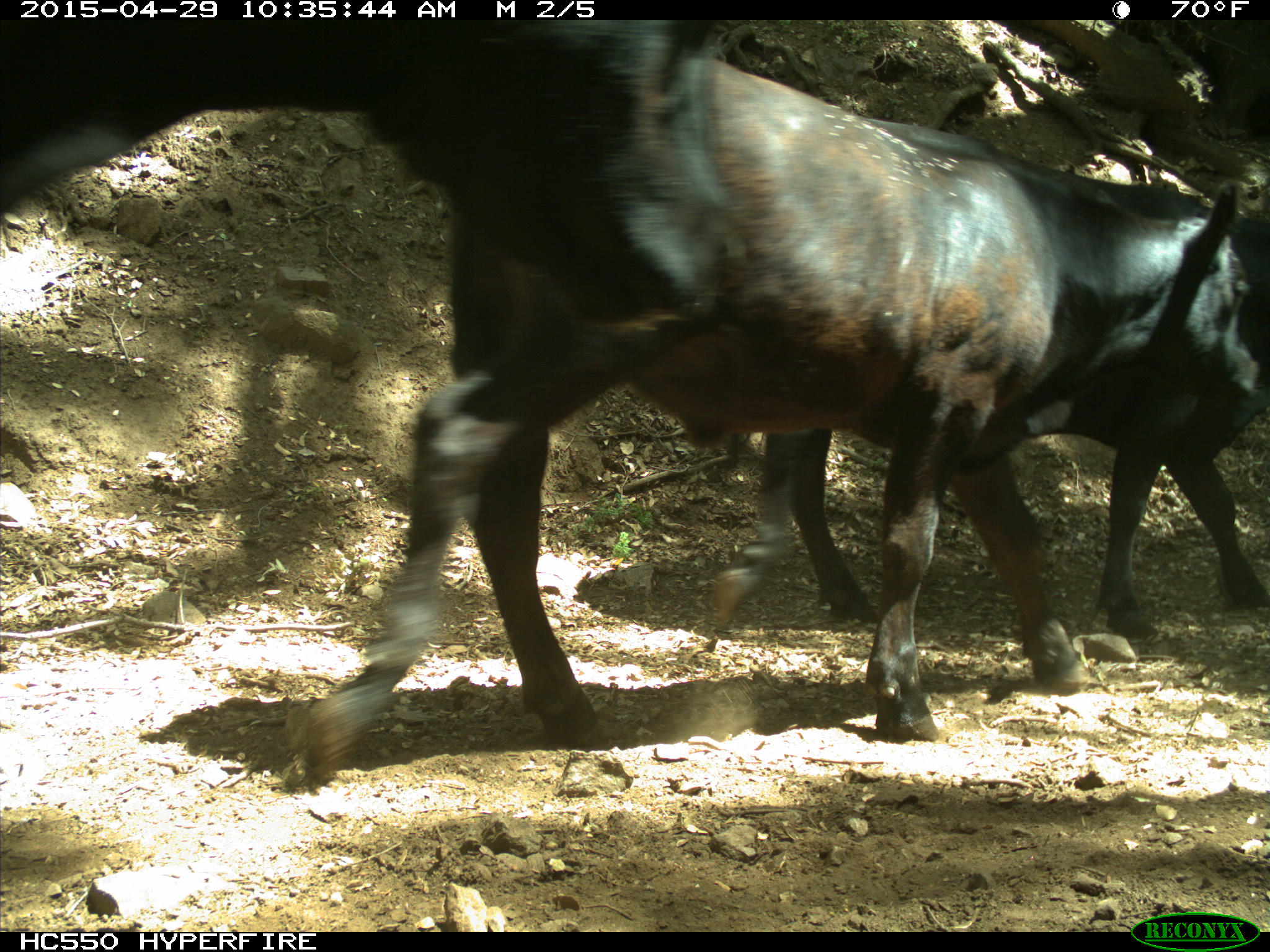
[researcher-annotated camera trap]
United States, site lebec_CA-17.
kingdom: Animalia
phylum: Chordata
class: Mammalia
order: Artiodactyla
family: Bovidae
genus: Bos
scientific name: Bos taurus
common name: domestic cow